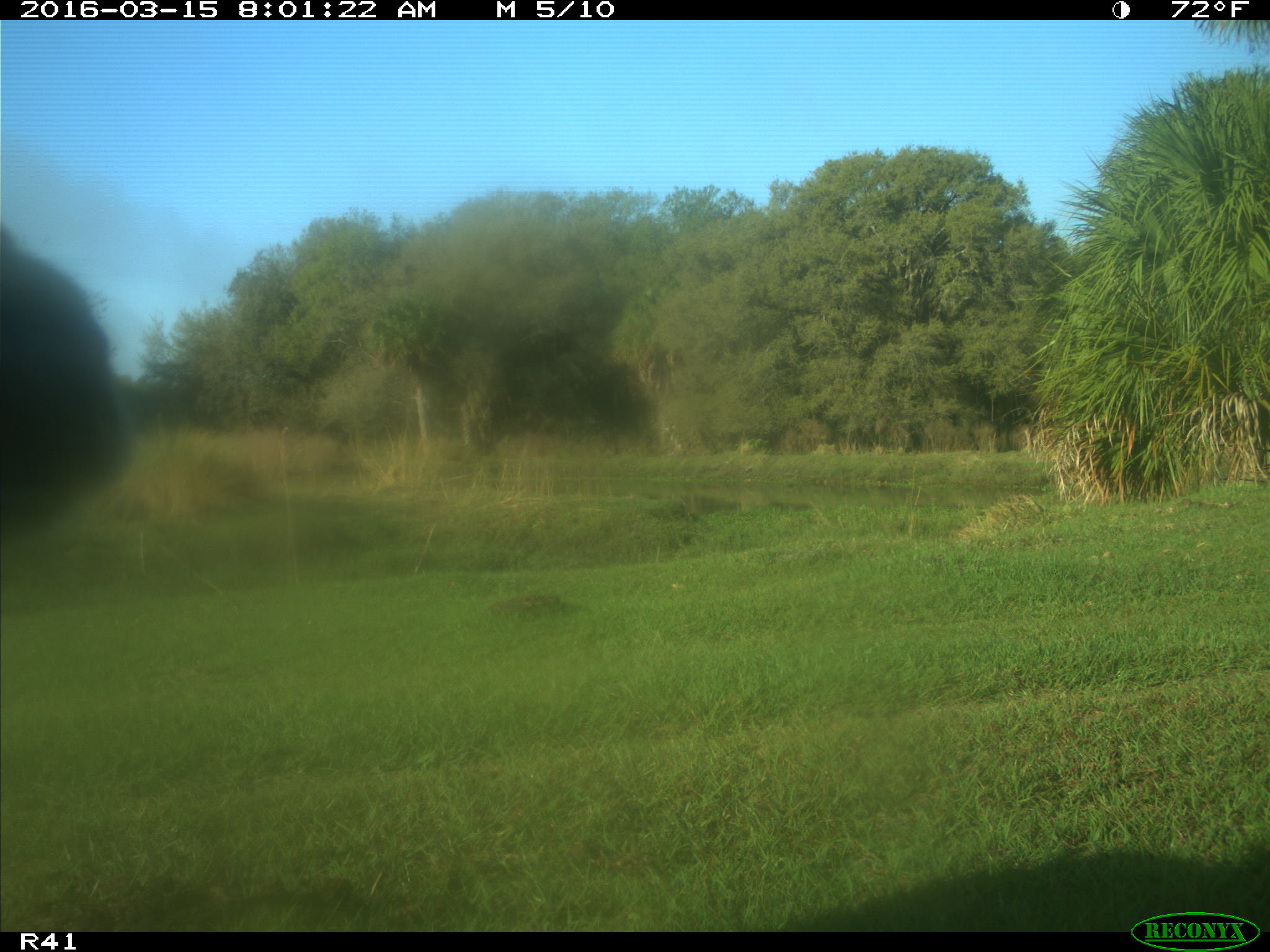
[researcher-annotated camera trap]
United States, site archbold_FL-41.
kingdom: Animalia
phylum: Chordata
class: Mammalia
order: Artiodactyla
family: Bovidae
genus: Bos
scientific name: Bos taurus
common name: domestic cow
Bos taurus (domestic cow).